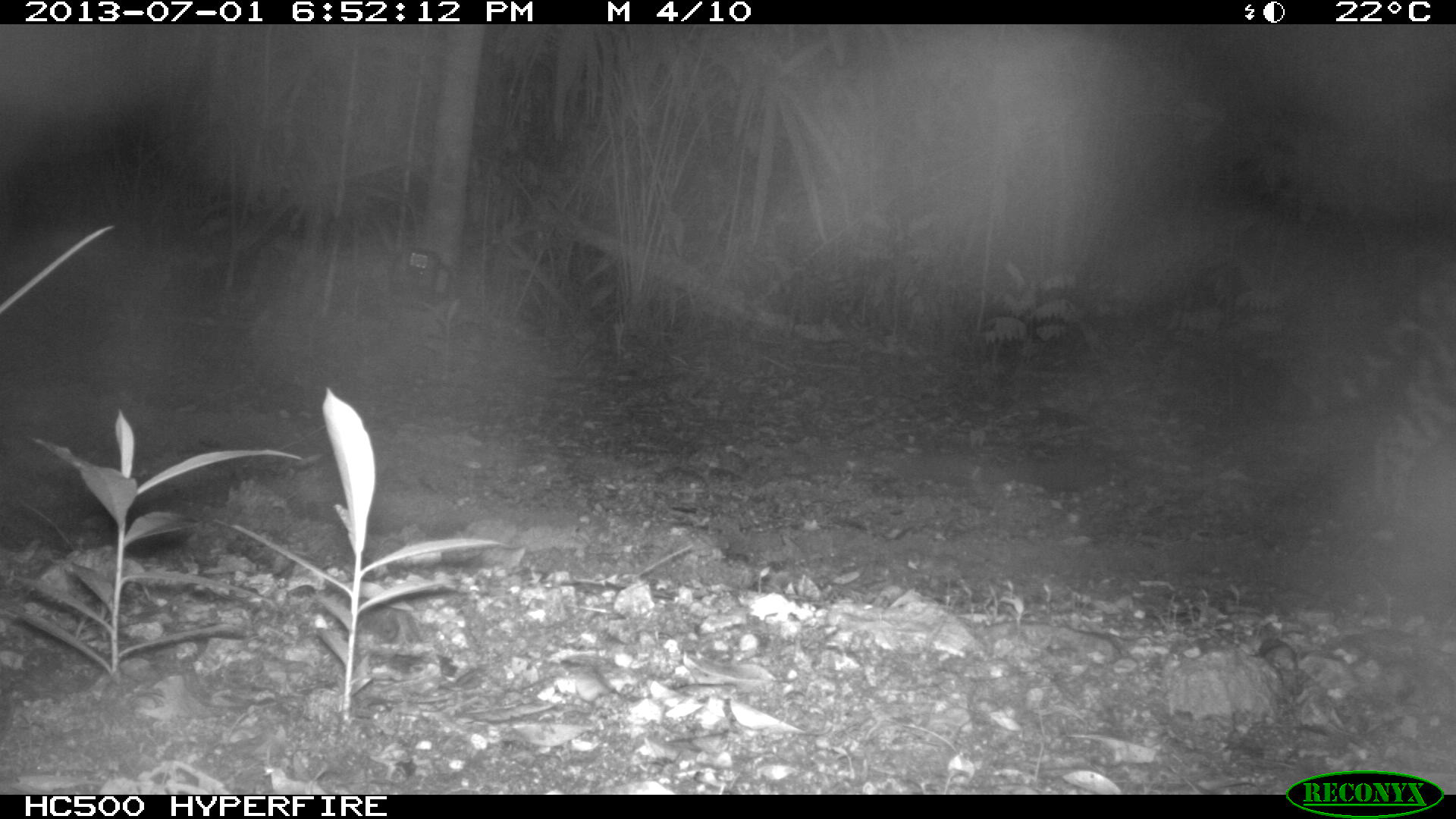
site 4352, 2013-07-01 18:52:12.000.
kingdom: Animalia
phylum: Chordata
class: Mammalia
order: Carnivora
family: Felidae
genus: Panthera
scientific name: Panthera onca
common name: jaguar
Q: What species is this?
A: Panthera onca (jaguar).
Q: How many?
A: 1.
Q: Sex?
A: Male.